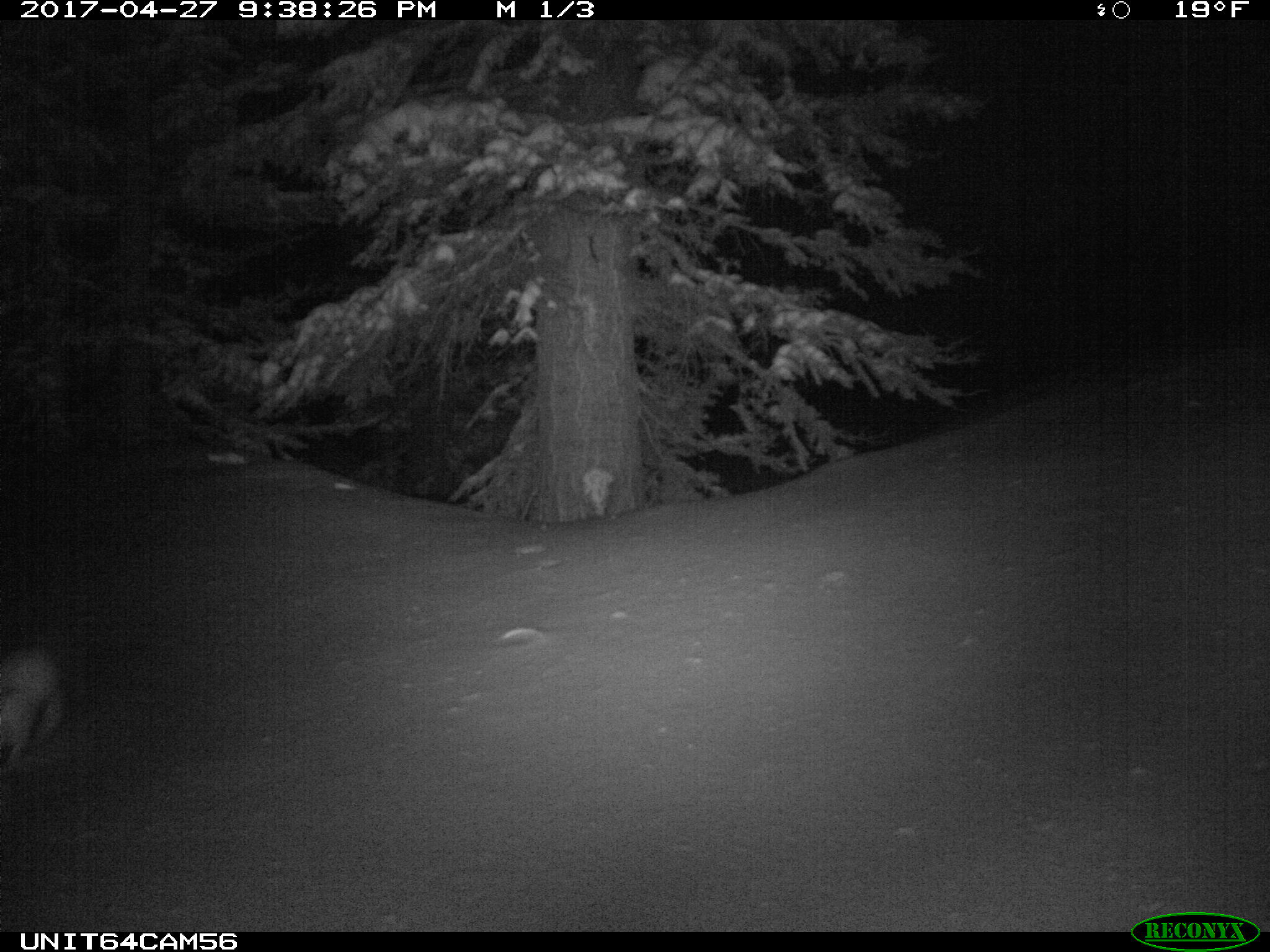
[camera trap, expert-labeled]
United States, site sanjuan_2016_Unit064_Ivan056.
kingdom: Animalia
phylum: Chordata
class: Mammalia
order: Lagomorpha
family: Leporidae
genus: Lepus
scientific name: Lepus americanus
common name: snowshoe hare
Lepus americanus (snowshoe hare).